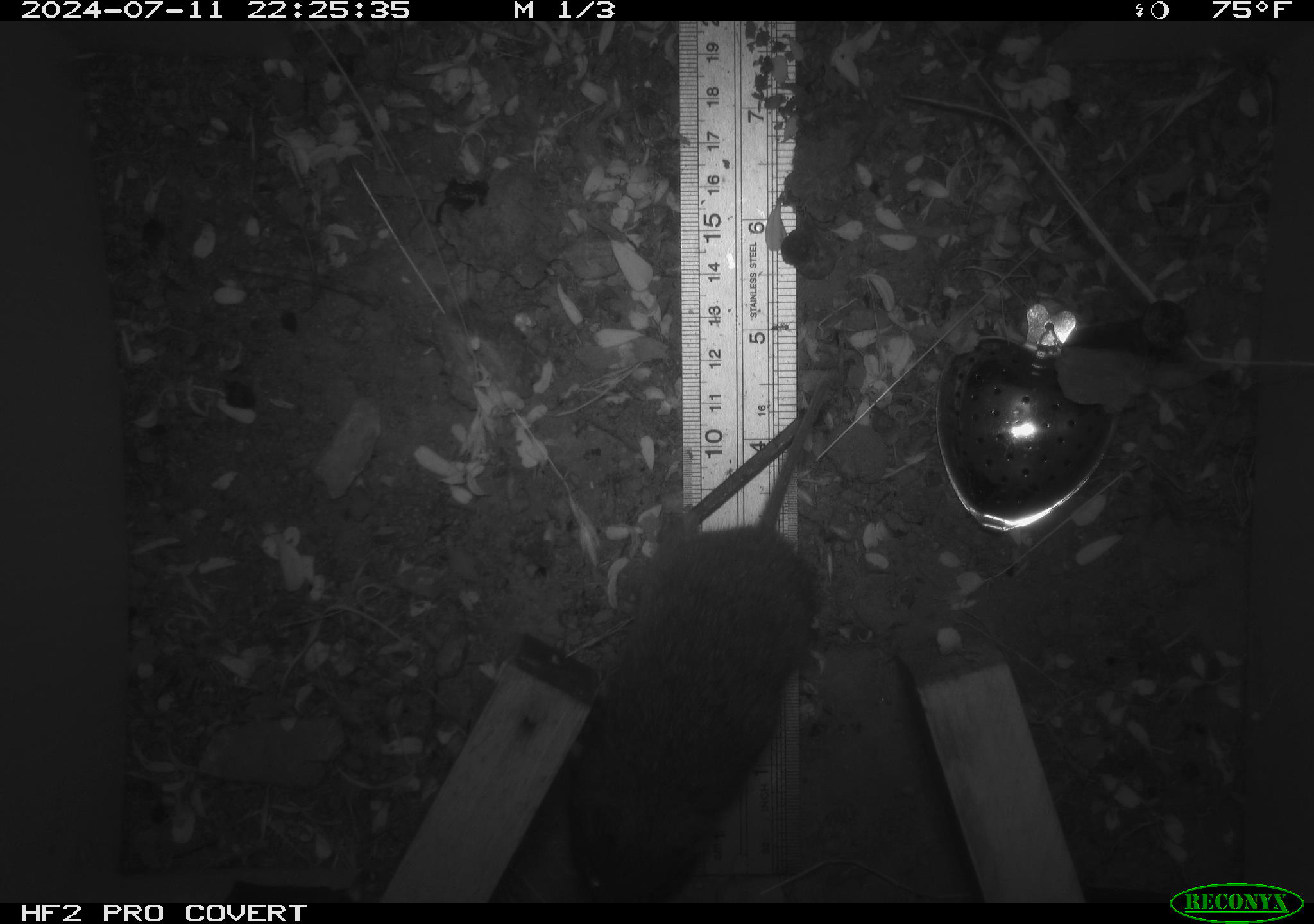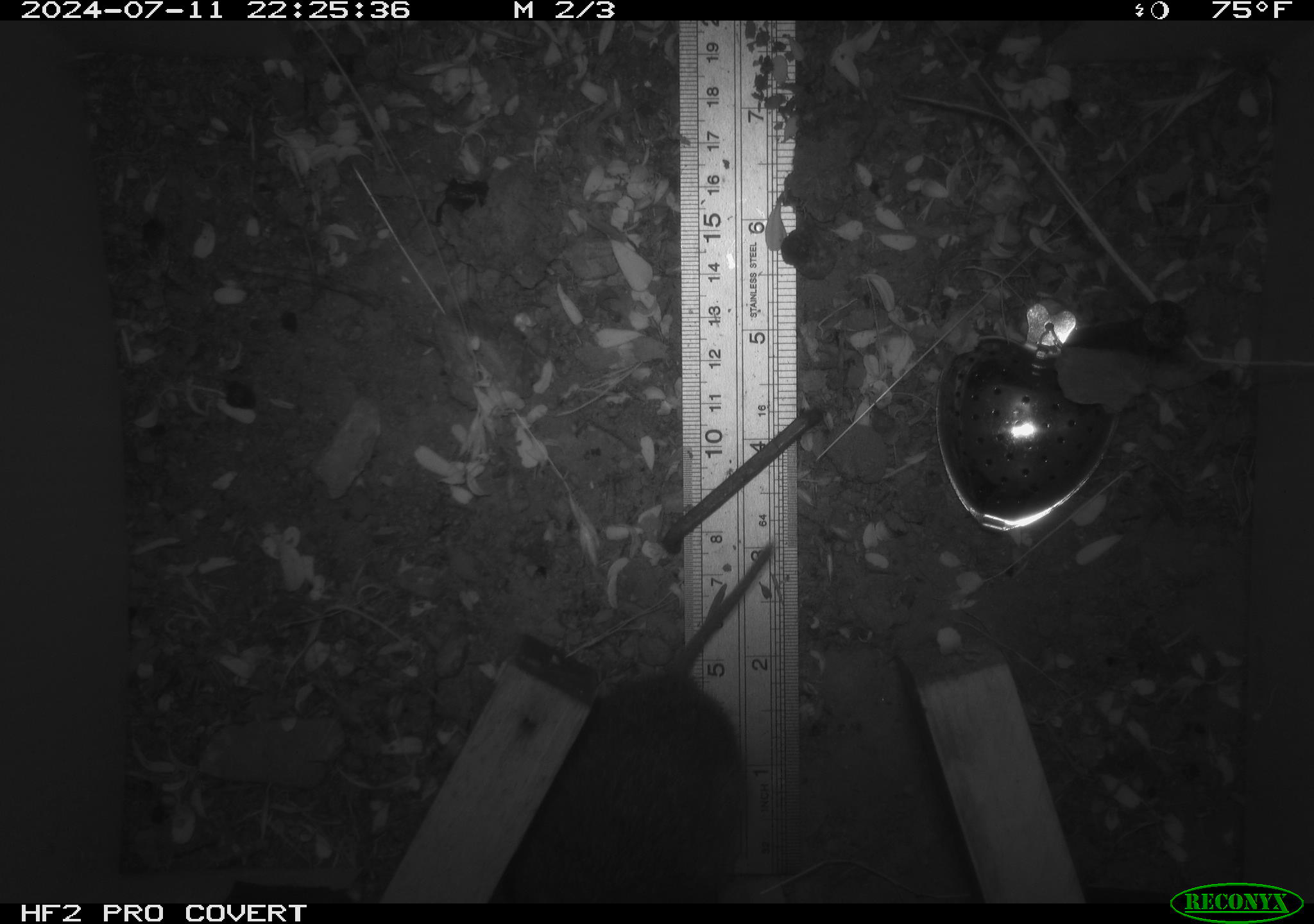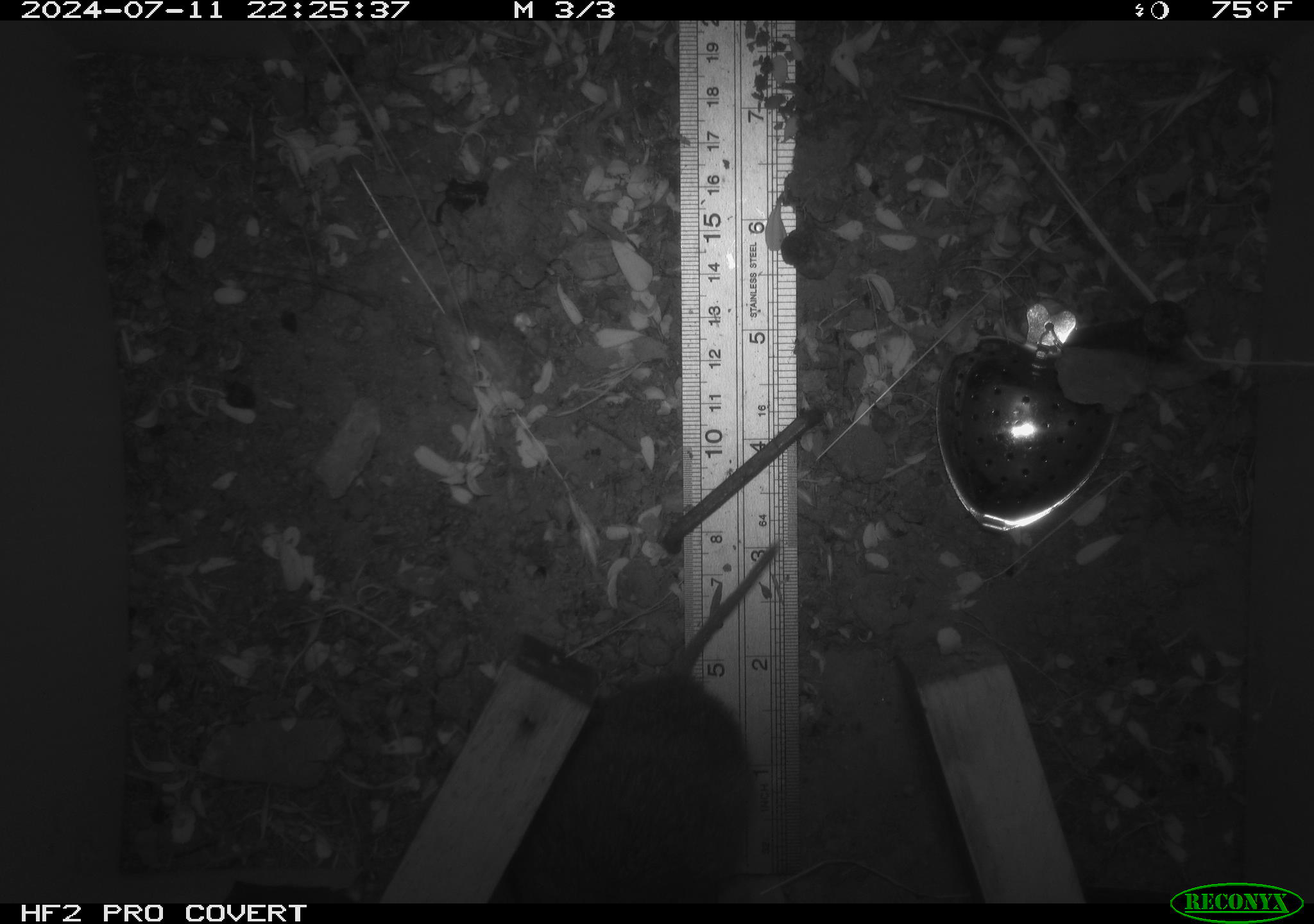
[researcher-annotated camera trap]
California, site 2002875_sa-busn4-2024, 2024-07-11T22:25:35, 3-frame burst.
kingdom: Animalia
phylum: Chordata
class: Mammalia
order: Rodentia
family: Cricetidae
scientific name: Arvicolinae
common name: voles, lemmings, and muskrats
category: arvicolinae subfamily